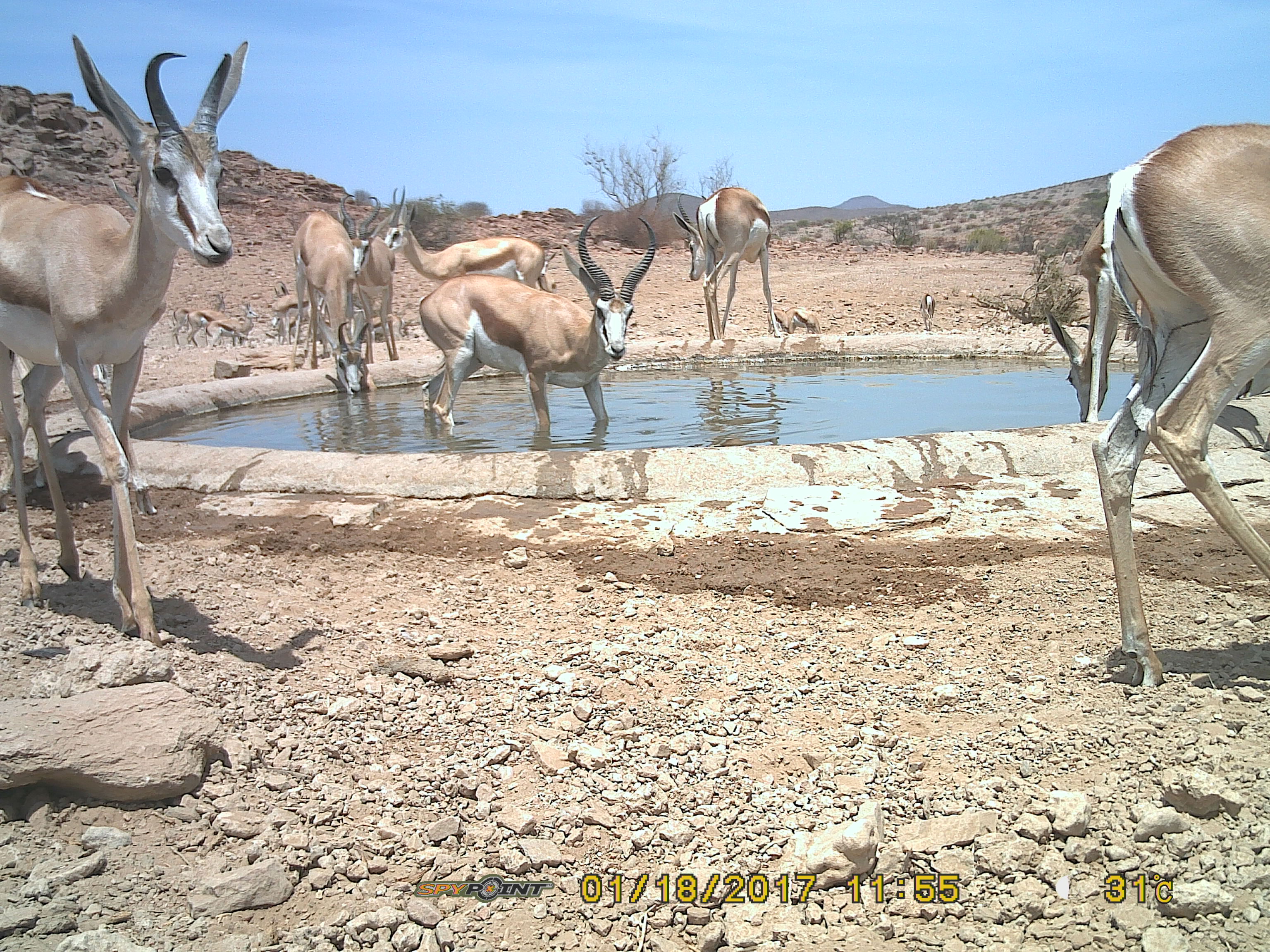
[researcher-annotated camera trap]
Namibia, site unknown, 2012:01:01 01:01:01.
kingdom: Animalia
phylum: Chordata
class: Mammalia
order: Artiodactyla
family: Bovidae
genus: Antidorcas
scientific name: Antidorcas marsupialis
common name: springbok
Antidorcas marsupialis (springbok).